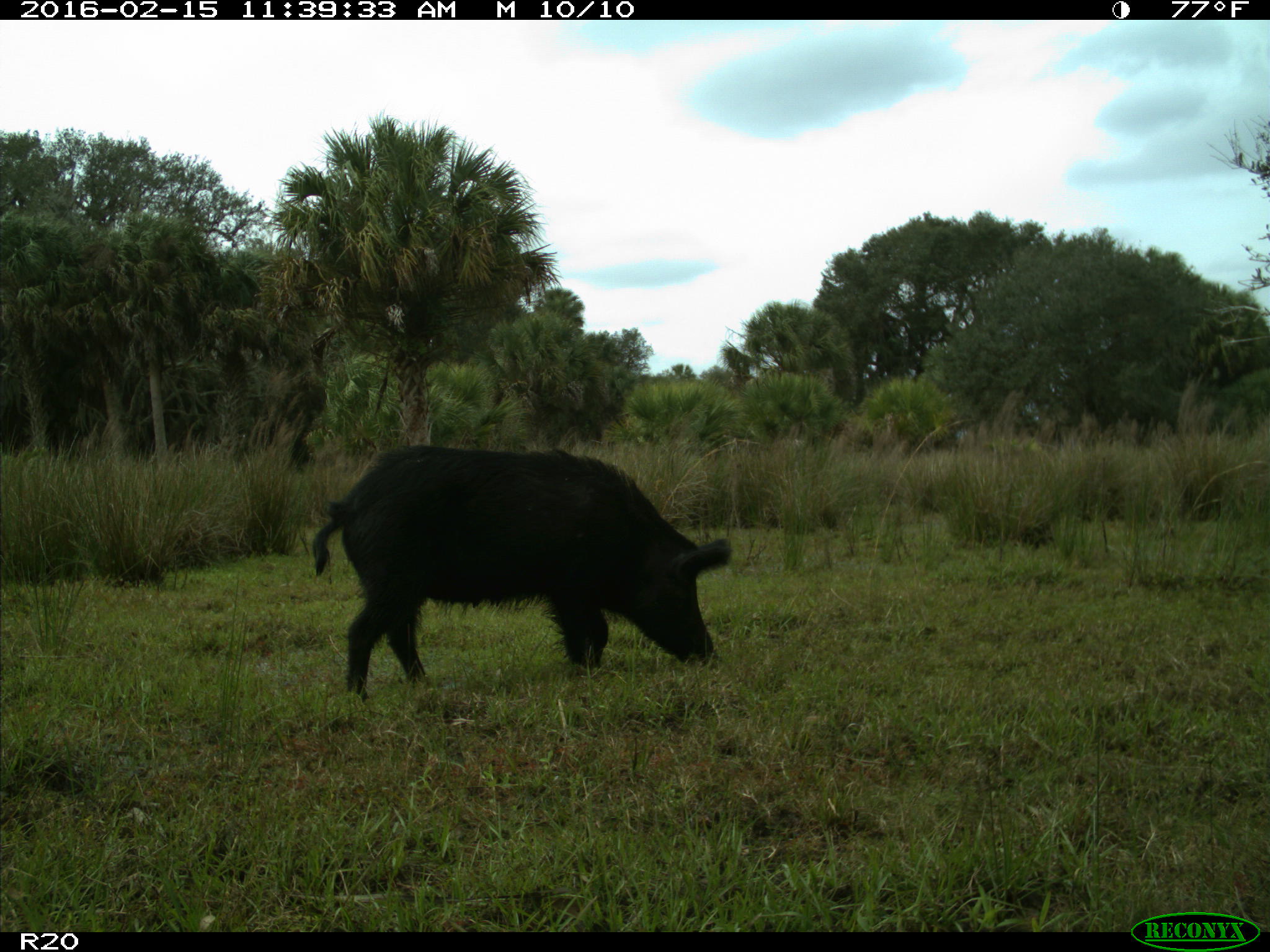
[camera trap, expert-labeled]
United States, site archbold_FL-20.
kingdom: Animalia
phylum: Chordata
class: Mammalia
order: Artiodactyla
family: Suidae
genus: Sus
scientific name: Sus scrofa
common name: wild boar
Sus scrofa (wild boar).